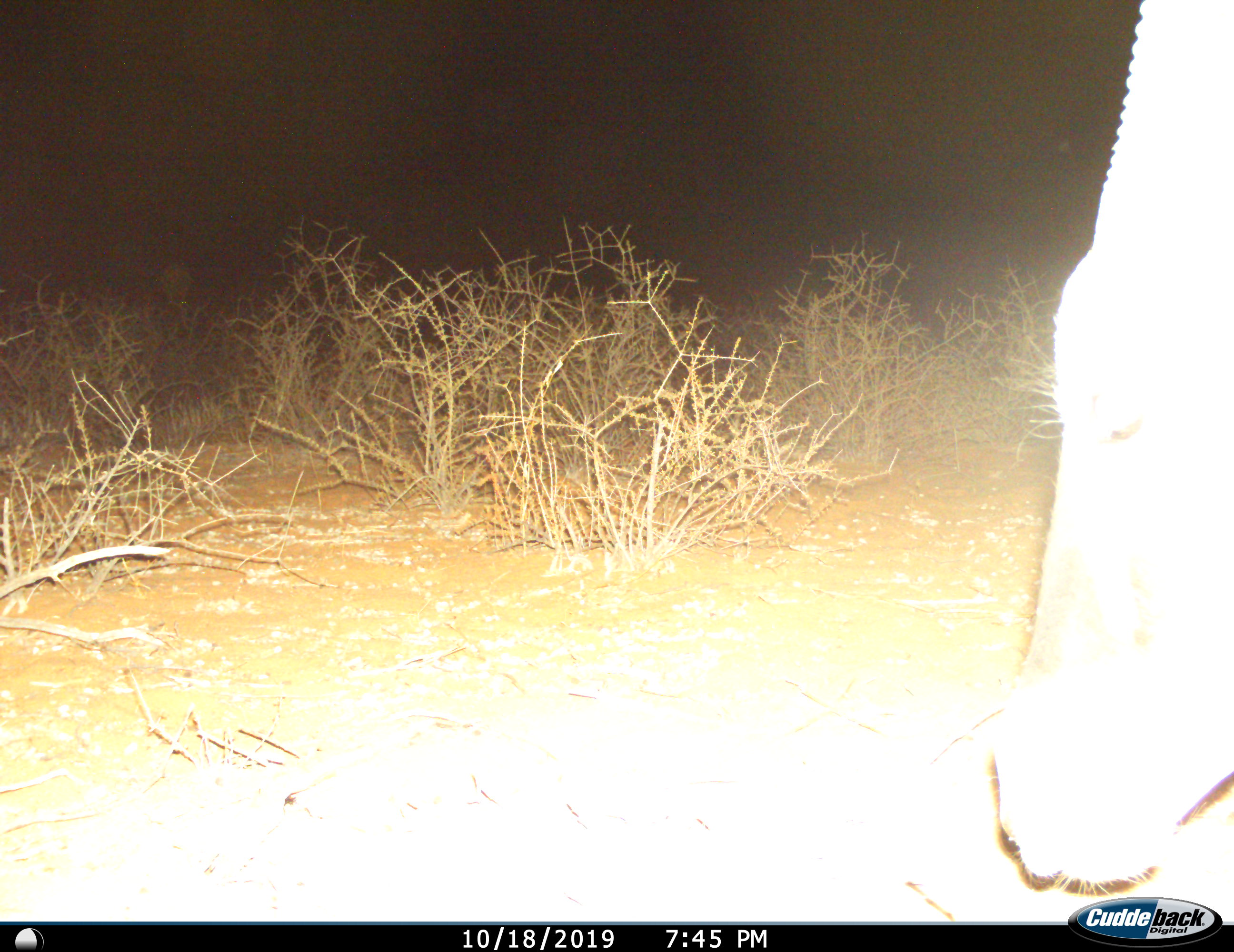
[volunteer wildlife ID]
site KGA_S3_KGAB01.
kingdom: Animalia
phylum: Chordata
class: Mammalia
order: Artiodactyla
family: Bovidae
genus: Oryx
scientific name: Oryx gazella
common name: gemsbok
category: oryx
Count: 1.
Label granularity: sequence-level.